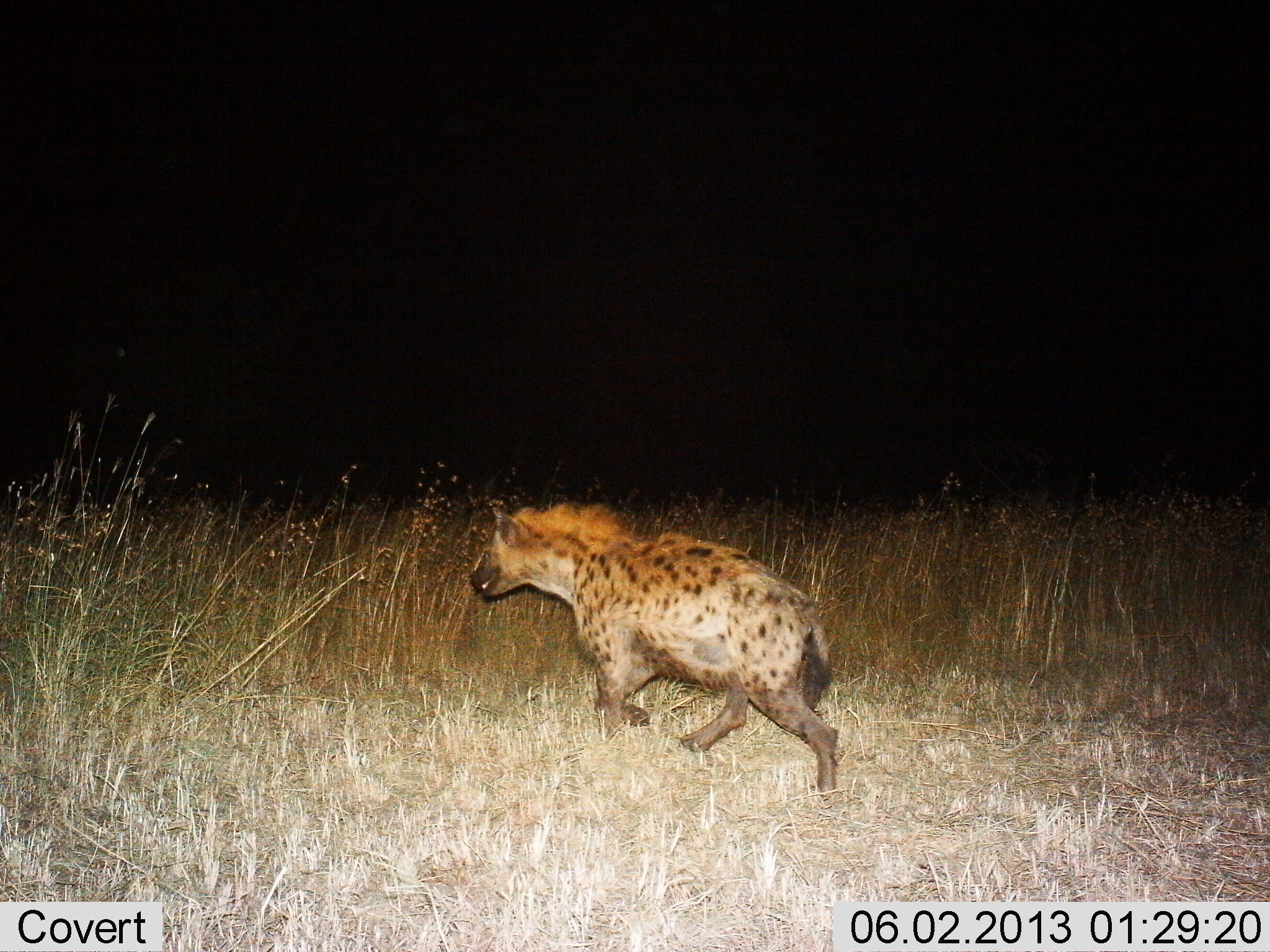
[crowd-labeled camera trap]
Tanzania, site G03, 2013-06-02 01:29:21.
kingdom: Animalia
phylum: Chordata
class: Mammalia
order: Carnivora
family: Hyaenidae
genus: Crocuta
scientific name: Crocuta crocuta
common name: spotted hyena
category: hyenaspotted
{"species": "hyenaspotted (spotted hyena) (Crocuta crocuta)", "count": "1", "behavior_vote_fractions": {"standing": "3%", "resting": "0%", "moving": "97%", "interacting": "0%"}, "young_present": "0%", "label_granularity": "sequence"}